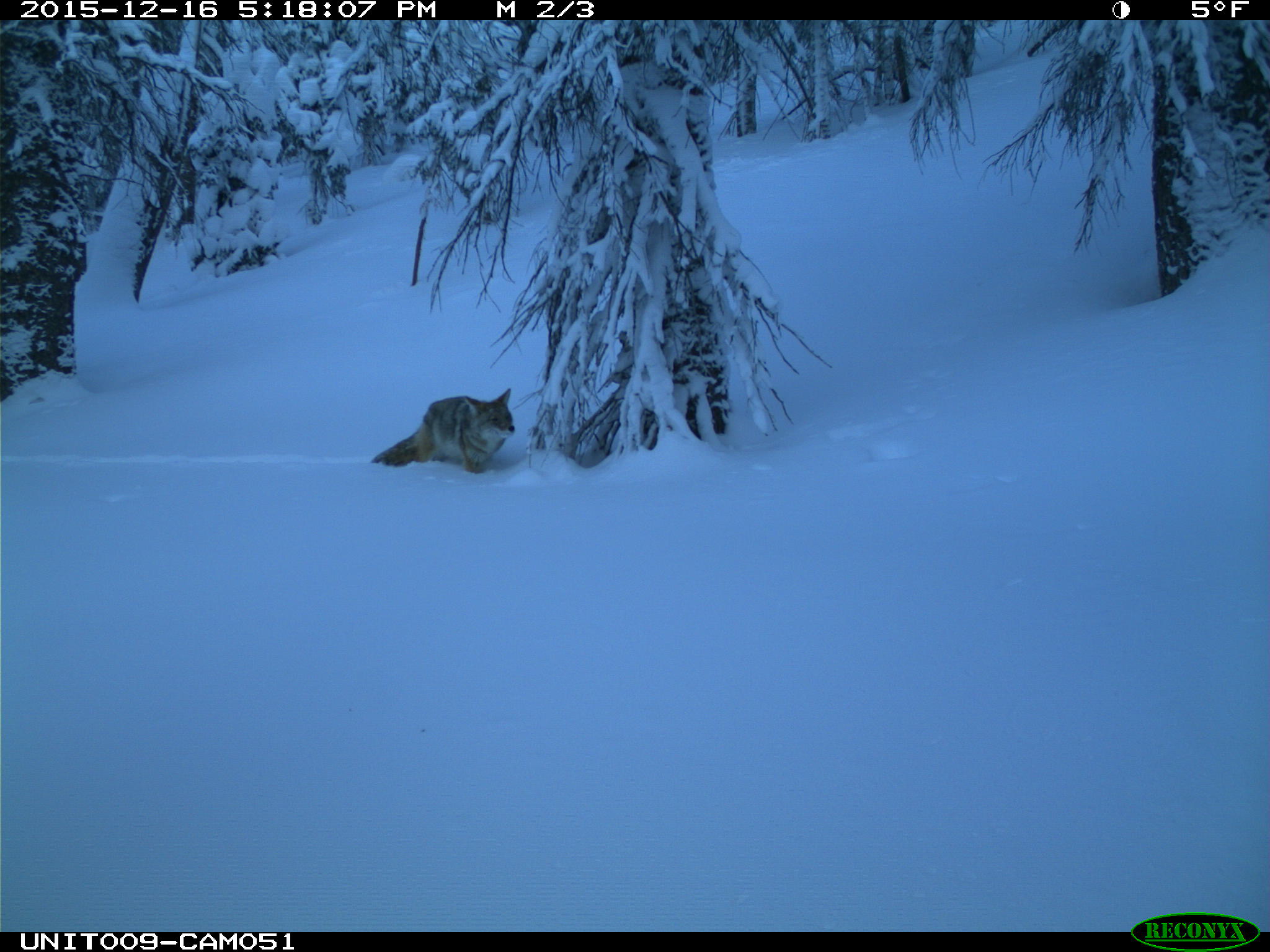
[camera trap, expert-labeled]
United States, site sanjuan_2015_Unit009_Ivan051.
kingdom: Animalia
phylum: Chordata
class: Mammalia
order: Carnivora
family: Canidae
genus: Canis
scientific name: Canis latrans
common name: coyote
Canis latrans (coyote).